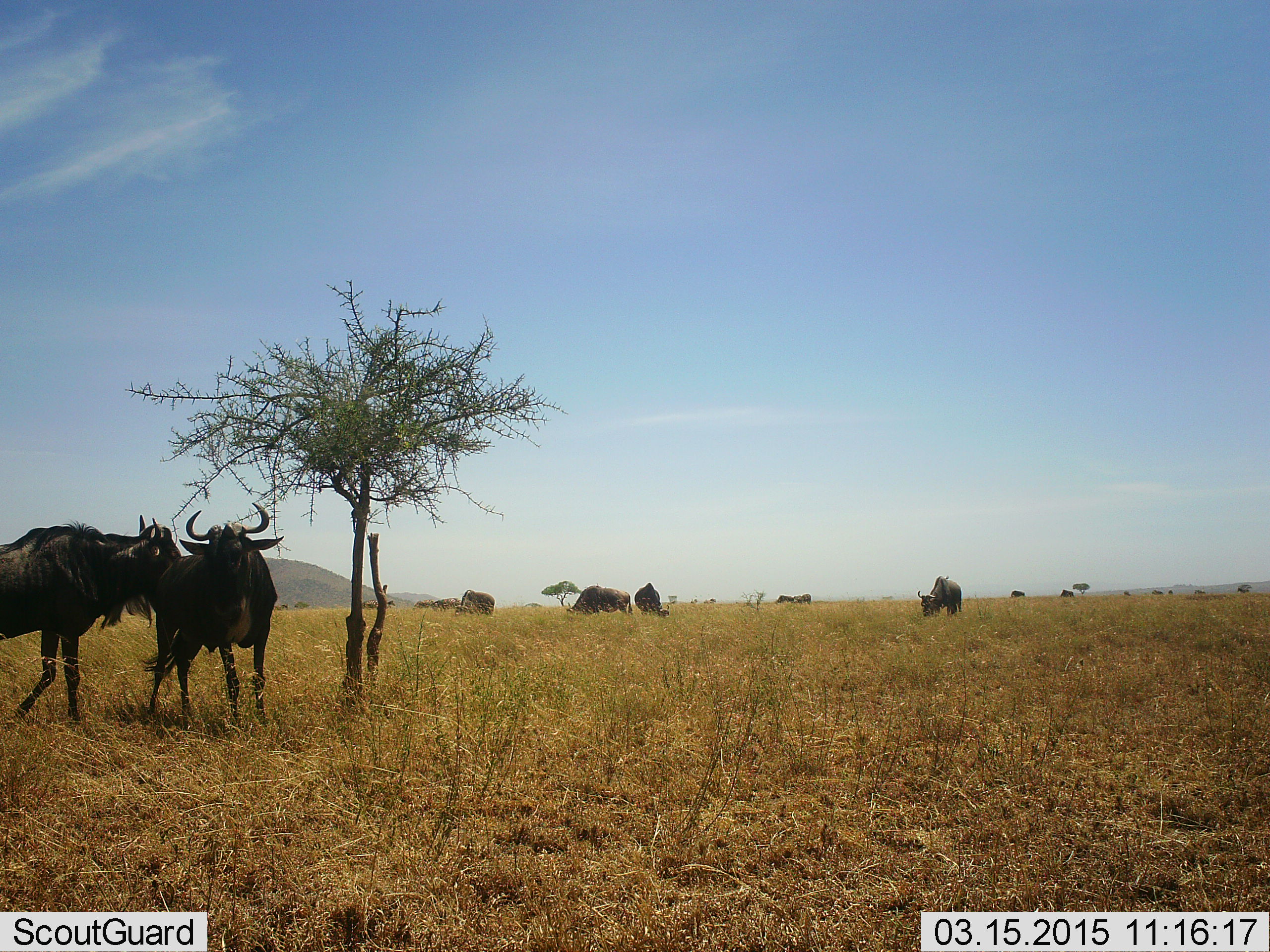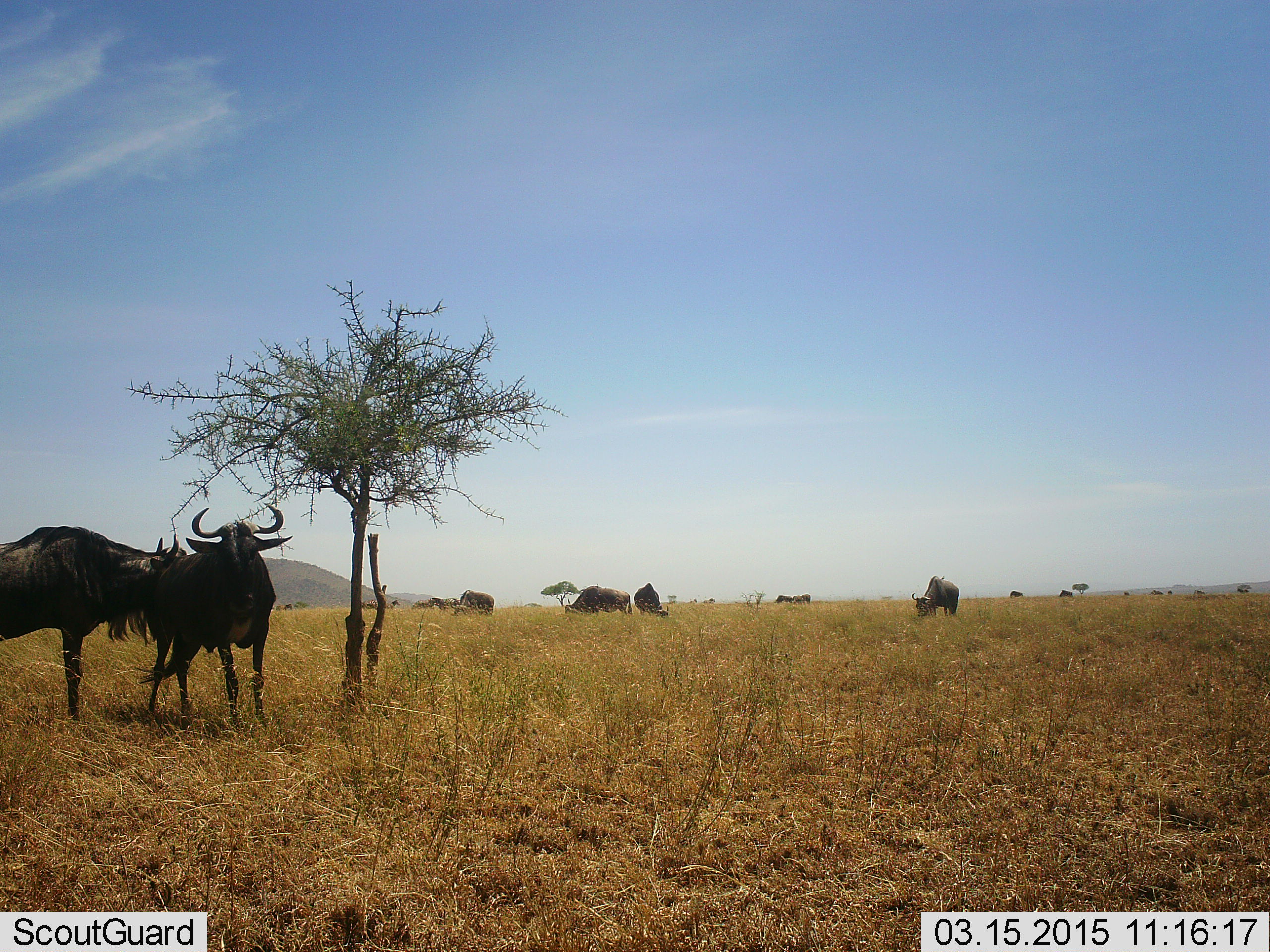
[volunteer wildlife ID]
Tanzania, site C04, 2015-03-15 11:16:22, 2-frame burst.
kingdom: Animalia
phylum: Chordata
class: Mammalia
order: Artiodactyla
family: Bovidae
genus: Connochaetes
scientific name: Connochaetes taurinus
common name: blue wildebeest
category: wildebeest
Wildebeest (blue wildebeest) (Connochaetes taurinus), count 11-50. Behavior (volunteer vote fractions): standing 100%, resting 9%, moving 9%, interacting 27%. Young present (vote fraction): 0%. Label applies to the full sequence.